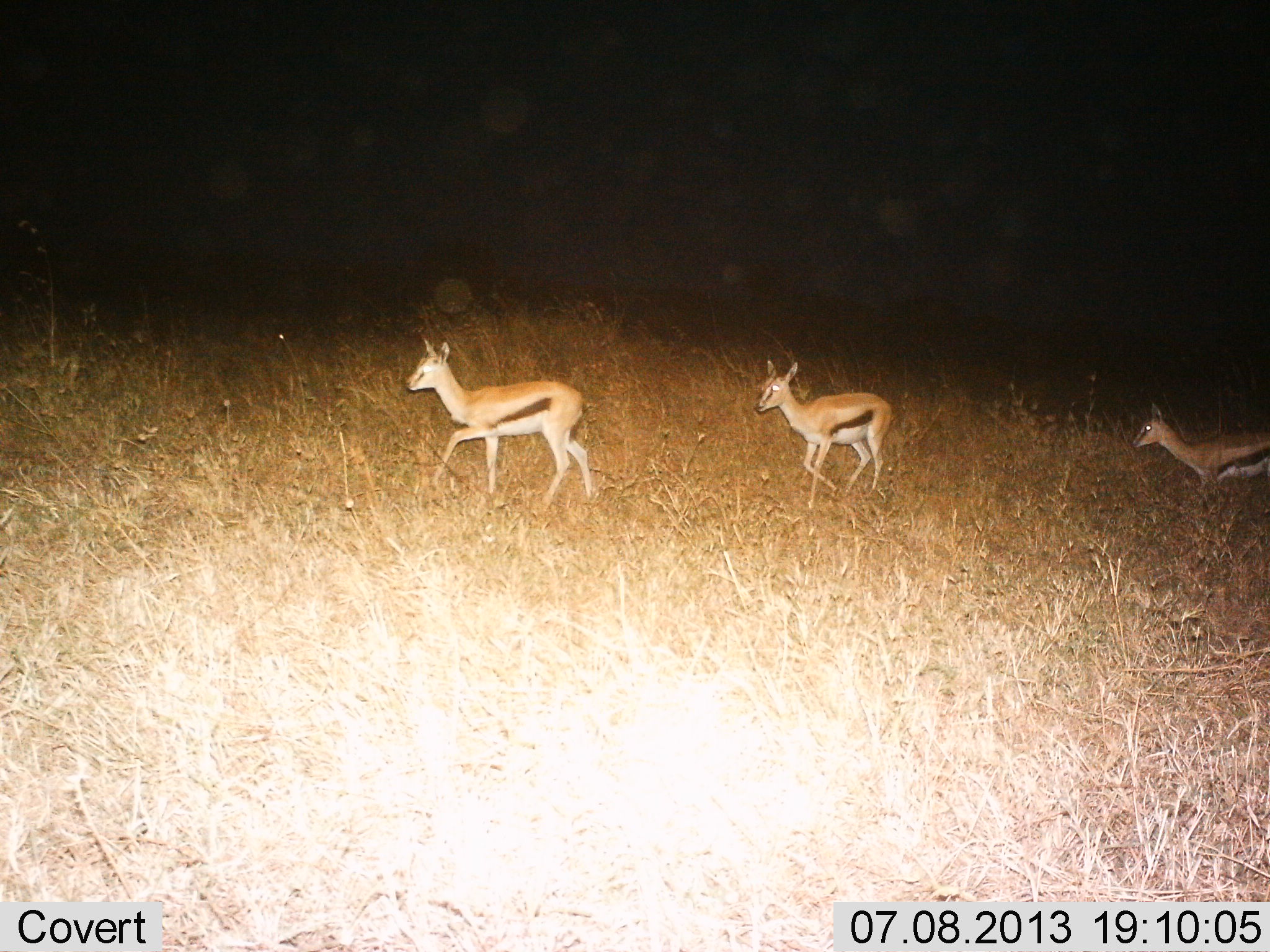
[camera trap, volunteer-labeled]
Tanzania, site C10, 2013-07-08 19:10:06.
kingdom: Animalia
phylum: Chordata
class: Mammalia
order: Artiodactyla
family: Bovidae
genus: Eudorcas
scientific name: Eudorcas thomsonii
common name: thomson's gazelle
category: gazellethomsons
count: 3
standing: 10%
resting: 0%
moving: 93%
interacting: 0%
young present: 7%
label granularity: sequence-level